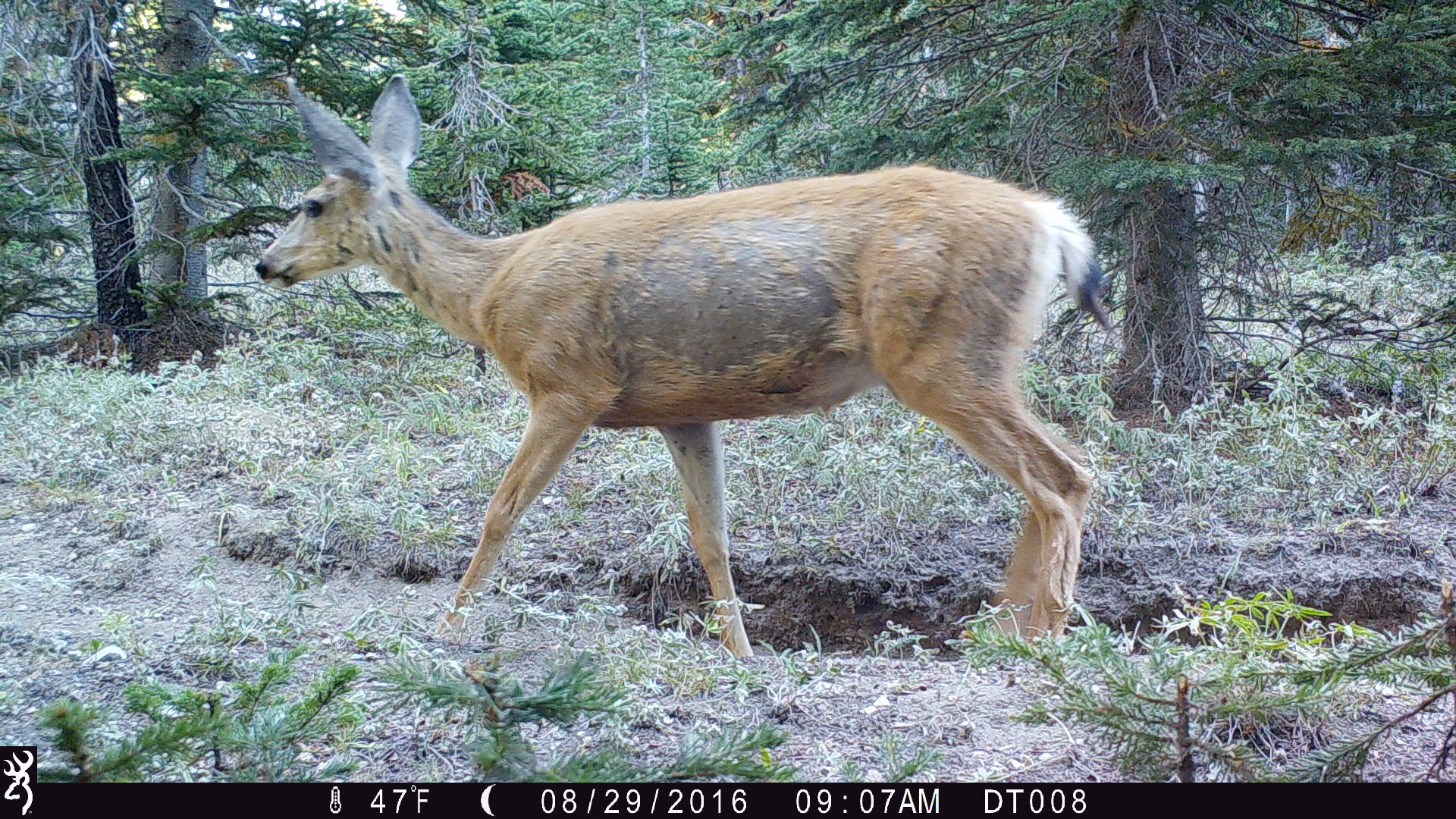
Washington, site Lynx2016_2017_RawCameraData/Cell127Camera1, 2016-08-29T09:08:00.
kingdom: Animalia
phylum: Chordata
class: Mammalia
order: Artiodactyla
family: Cervidae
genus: Odocoileus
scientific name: Odocoileus hemionus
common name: mule deer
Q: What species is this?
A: Odocoileus hemionus (mule deer).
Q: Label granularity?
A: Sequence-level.